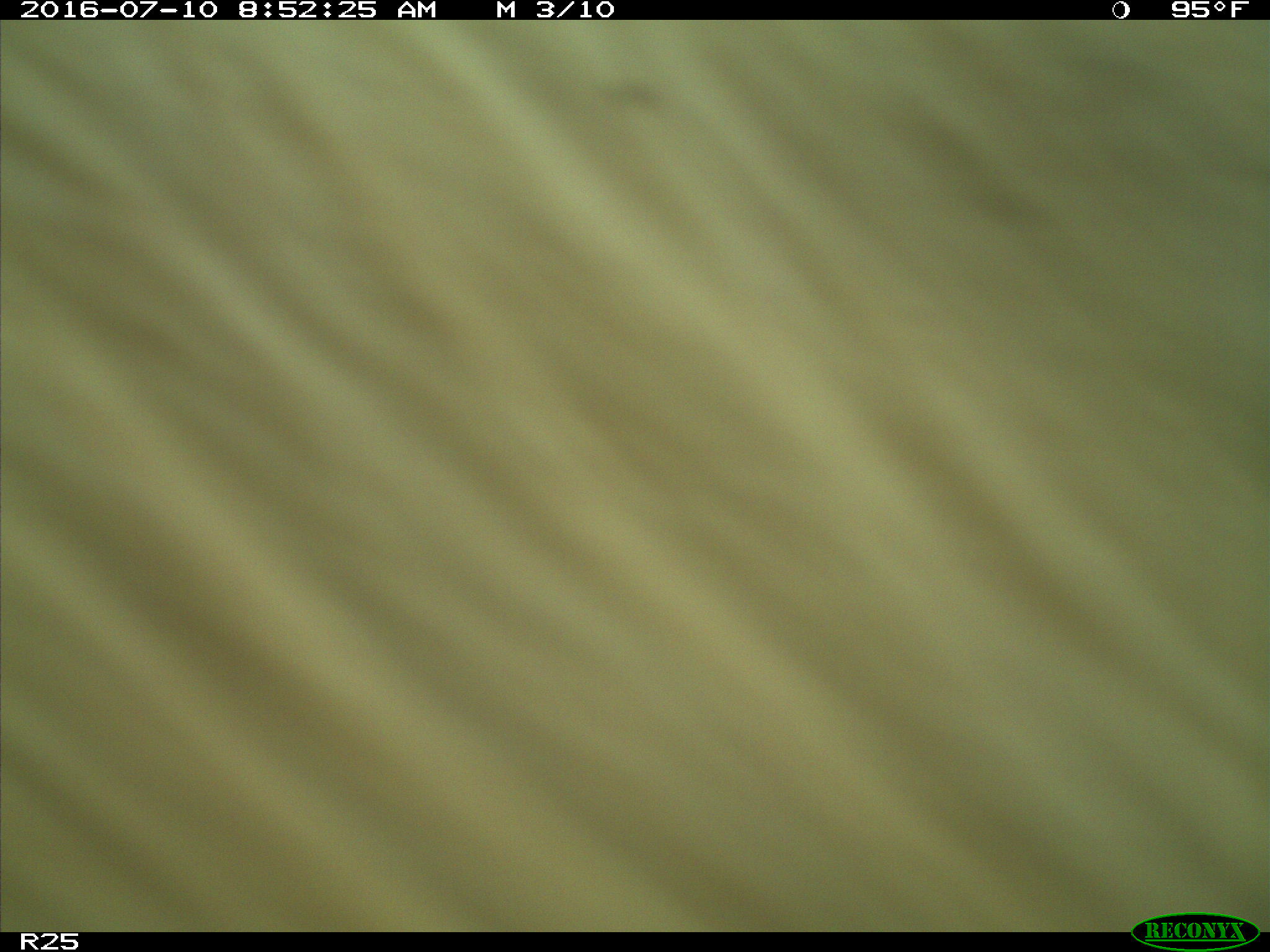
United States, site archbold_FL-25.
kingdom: Animalia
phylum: Chordata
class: Mammalia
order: Artiodactyla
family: Bovidae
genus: Bos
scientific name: Bos taurus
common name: domestic cow